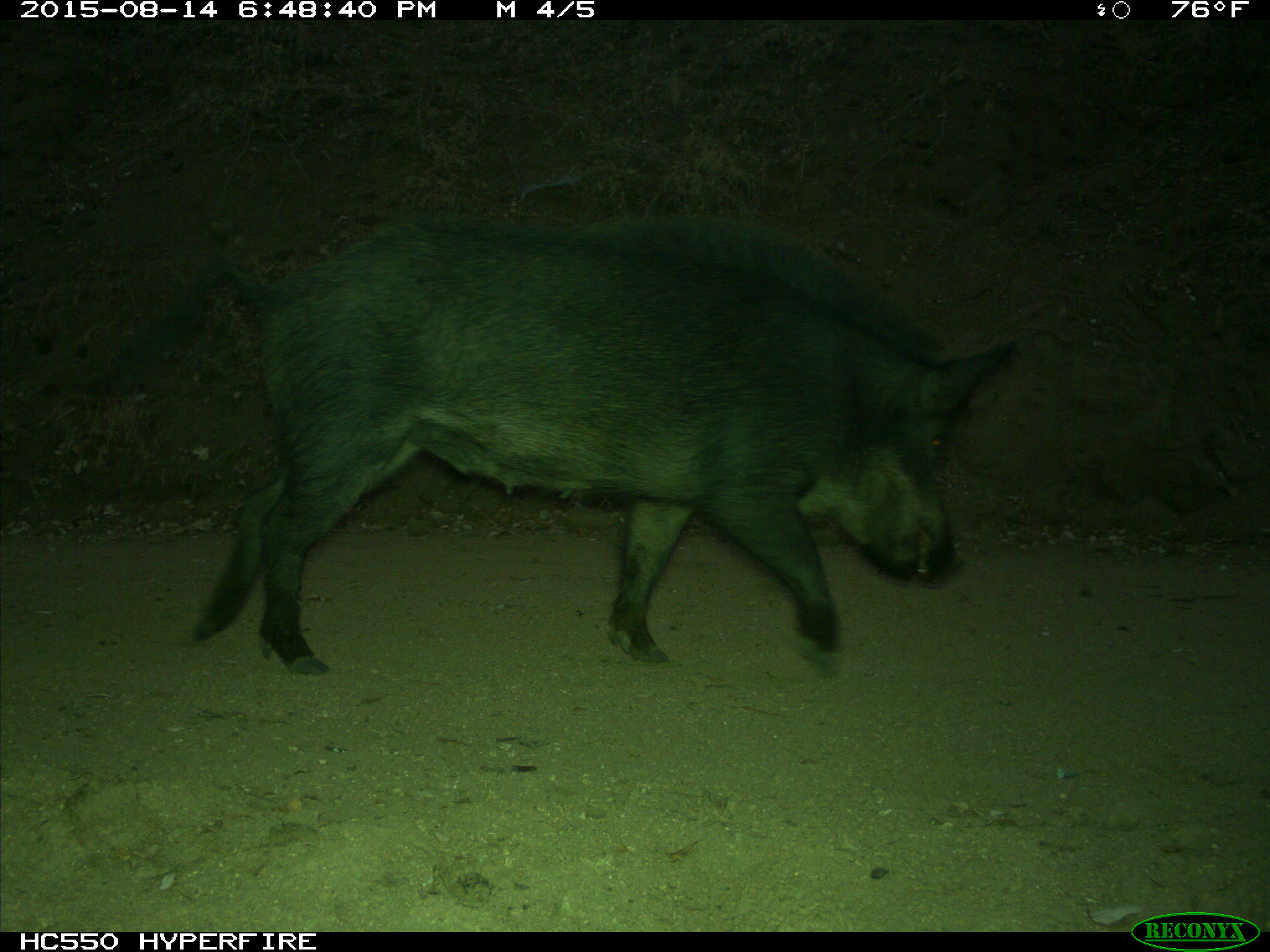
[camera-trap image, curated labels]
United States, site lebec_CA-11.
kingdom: Animalia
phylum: Chordata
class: Mammalia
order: Artiodactyla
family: Suidae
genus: Sus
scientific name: Sus scrofa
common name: wild boar